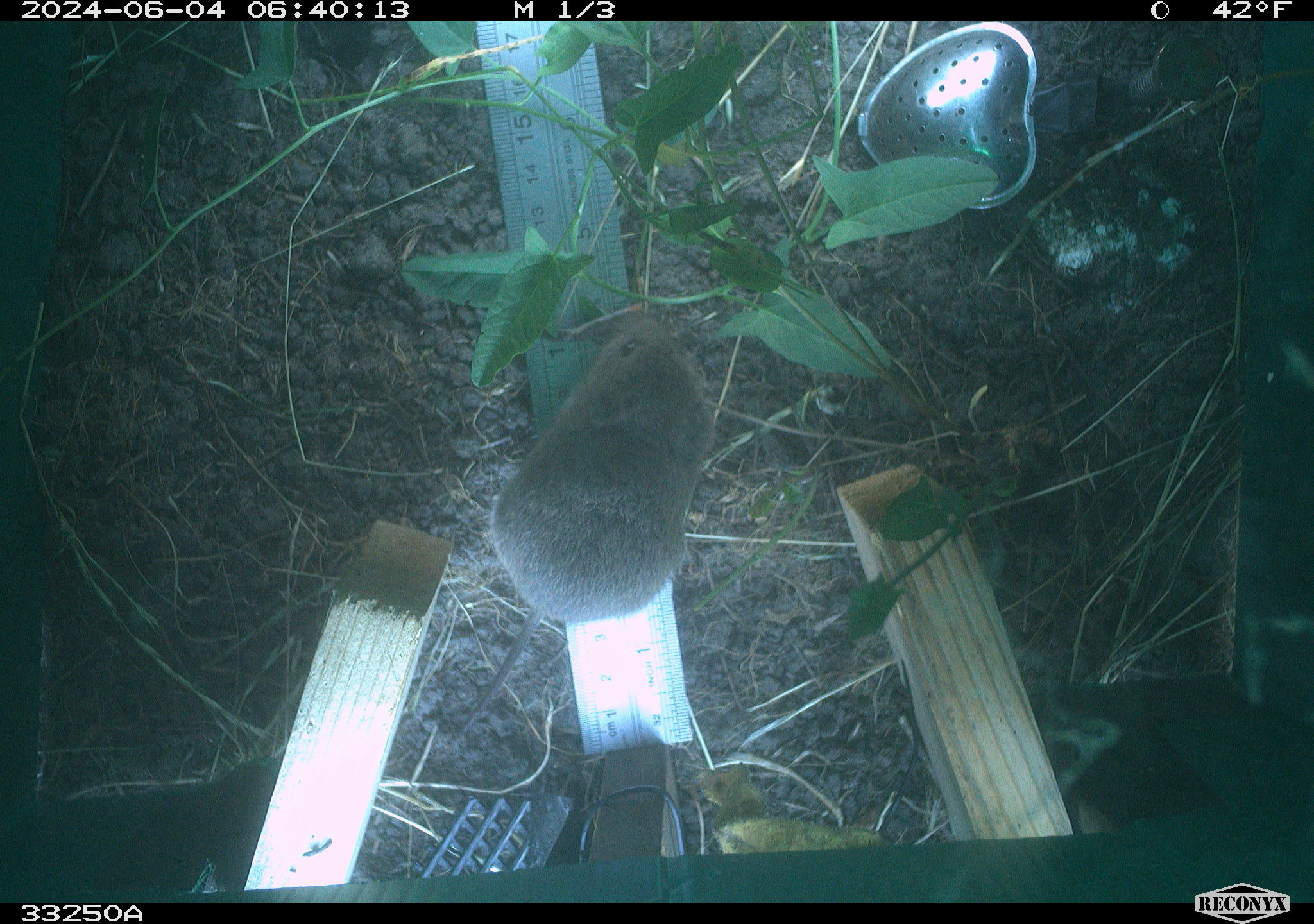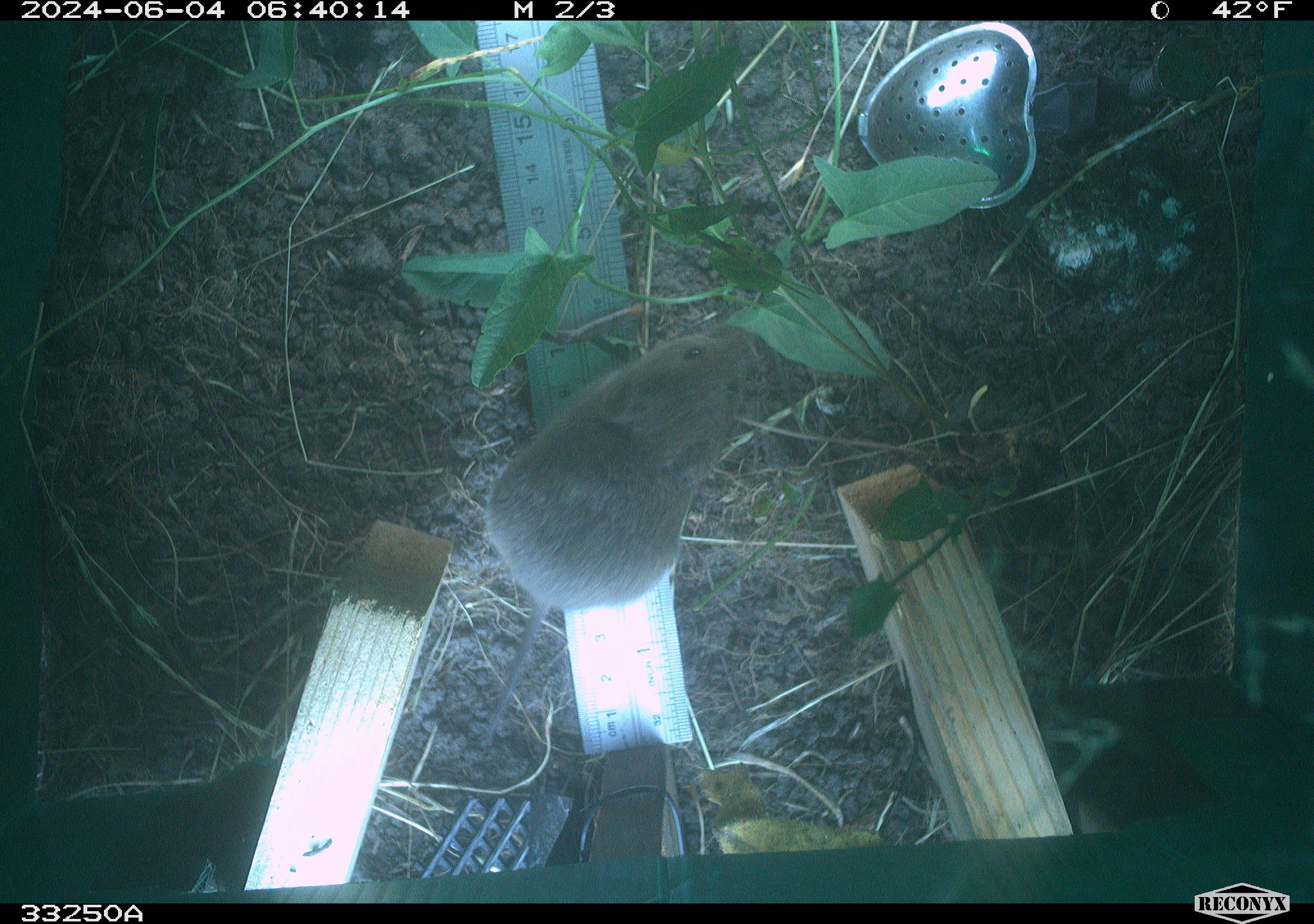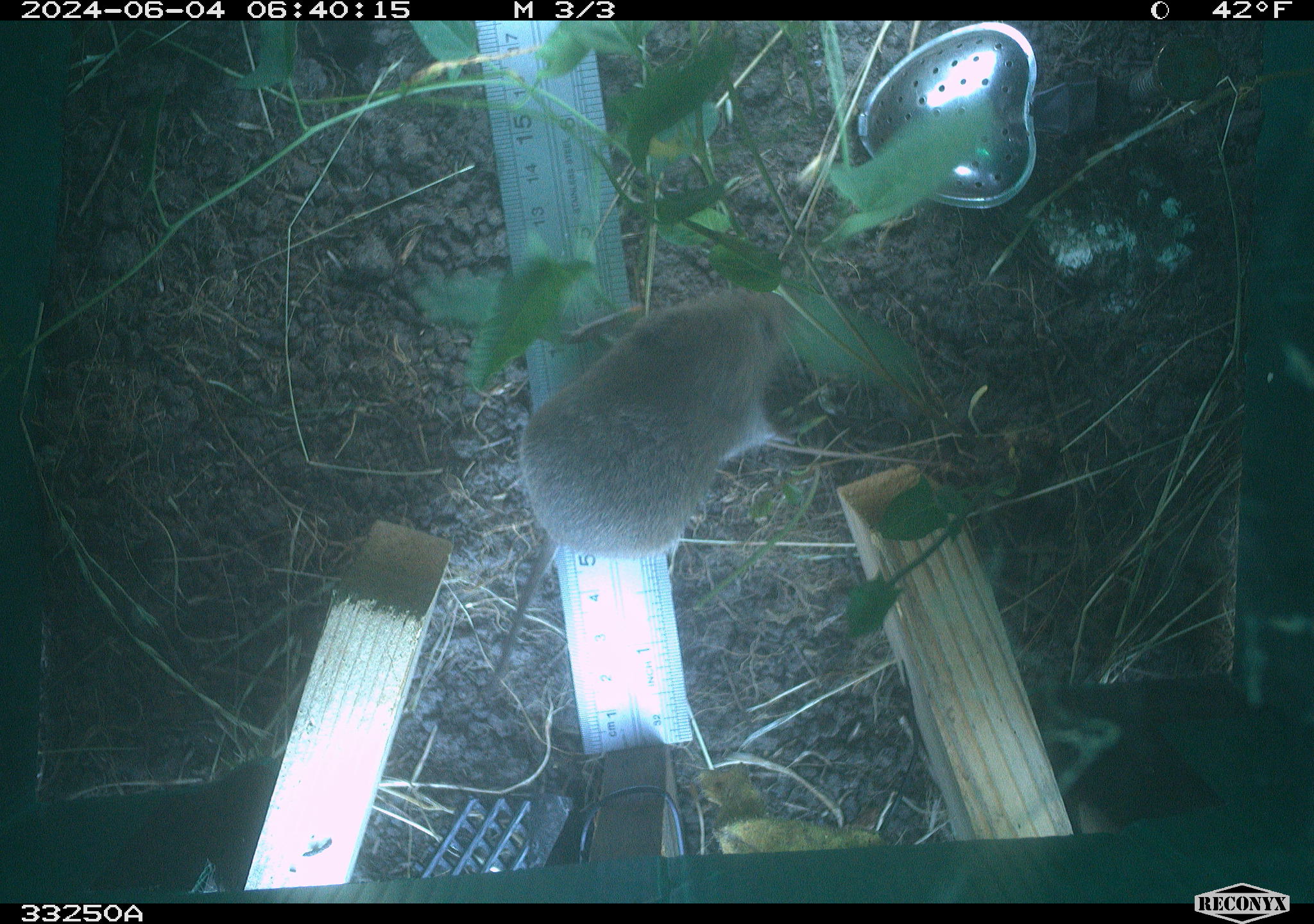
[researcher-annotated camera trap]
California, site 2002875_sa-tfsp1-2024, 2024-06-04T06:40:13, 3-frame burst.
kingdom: Animalia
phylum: Chordata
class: Mammalia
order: Rodentia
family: Cricetidae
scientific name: Arvicolinae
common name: voles, lemmings, and muskrats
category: arvicolinae subfamily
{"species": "arvicolinae subfamily (voles, lemmings, and muskrats) (Arvicolinae)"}